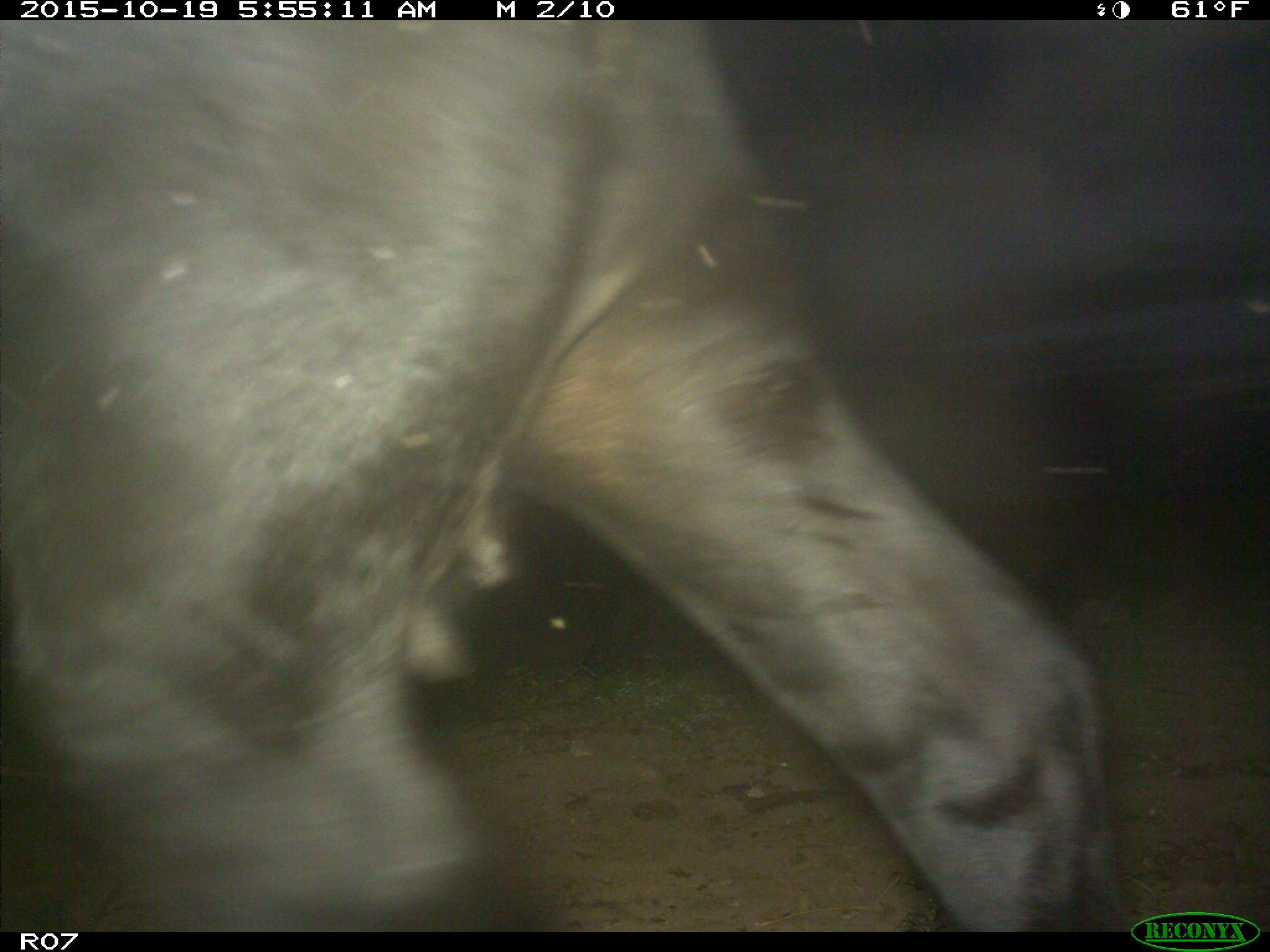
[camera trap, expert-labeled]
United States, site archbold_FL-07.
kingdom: Animalia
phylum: Chordata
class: Mammalia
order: Artiodactyla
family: Bovidae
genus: Bos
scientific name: Bos taurus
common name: domestic cow